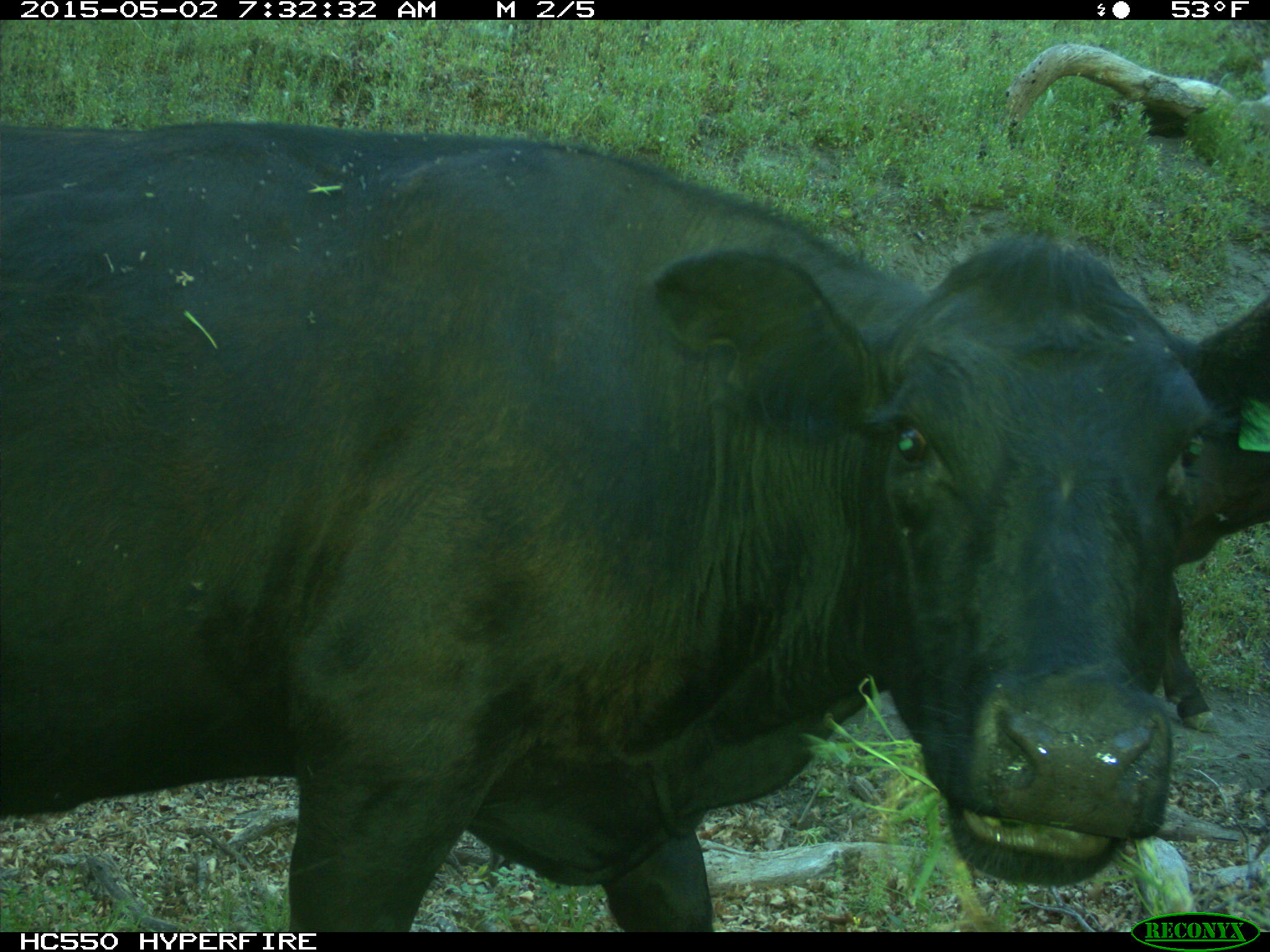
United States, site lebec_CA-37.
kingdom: Animalia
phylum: Chordata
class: Mammalia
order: Artiodactyla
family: Bovidae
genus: Bos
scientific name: Bos taurus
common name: domestic cow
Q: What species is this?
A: Bos taurus (domestic cow).